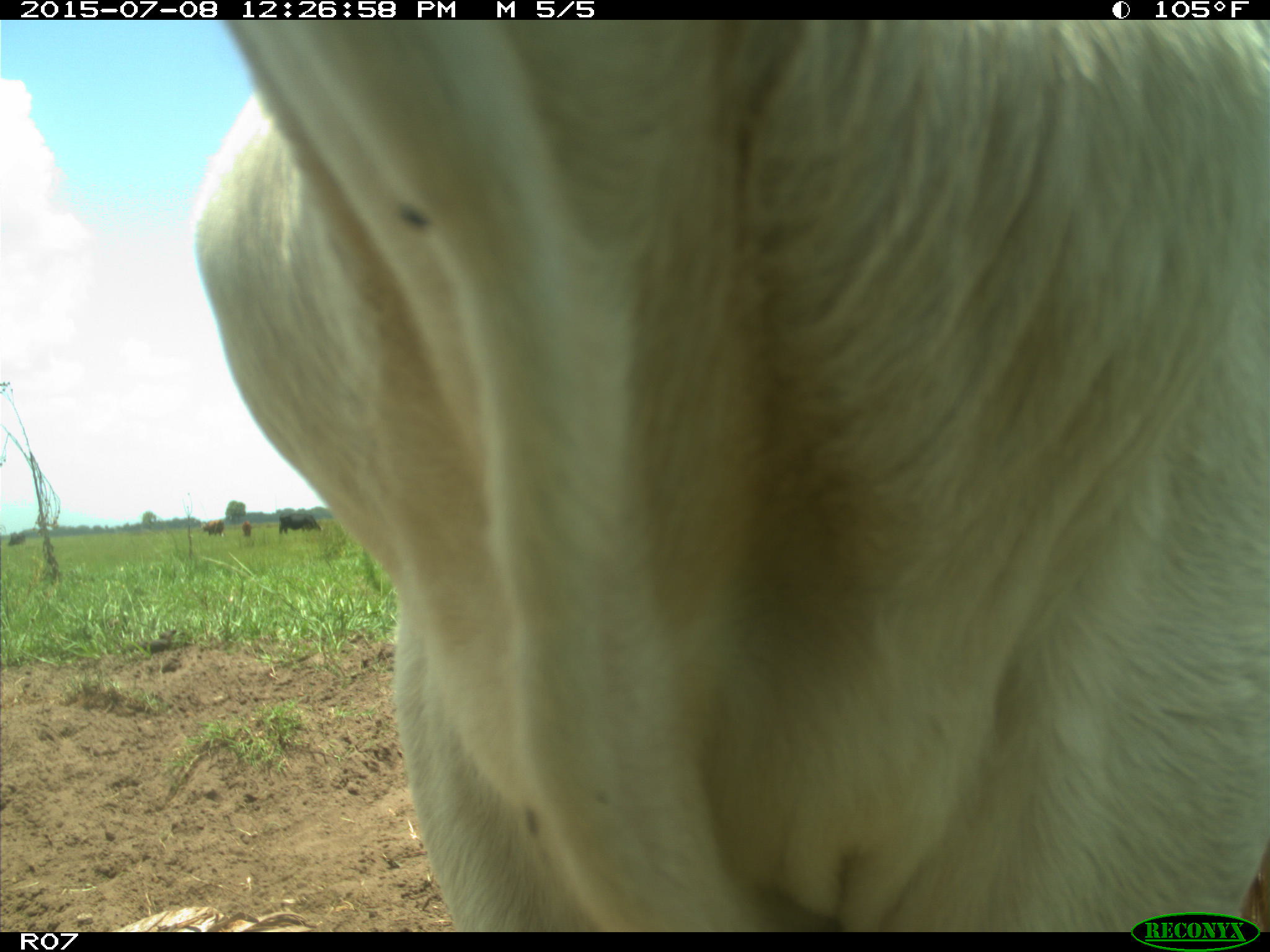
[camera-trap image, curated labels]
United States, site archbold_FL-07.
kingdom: Animalia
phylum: Chordata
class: Mammalia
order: Artiodactyla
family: Bovidae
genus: Bos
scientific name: Bos taurus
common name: domestic cow